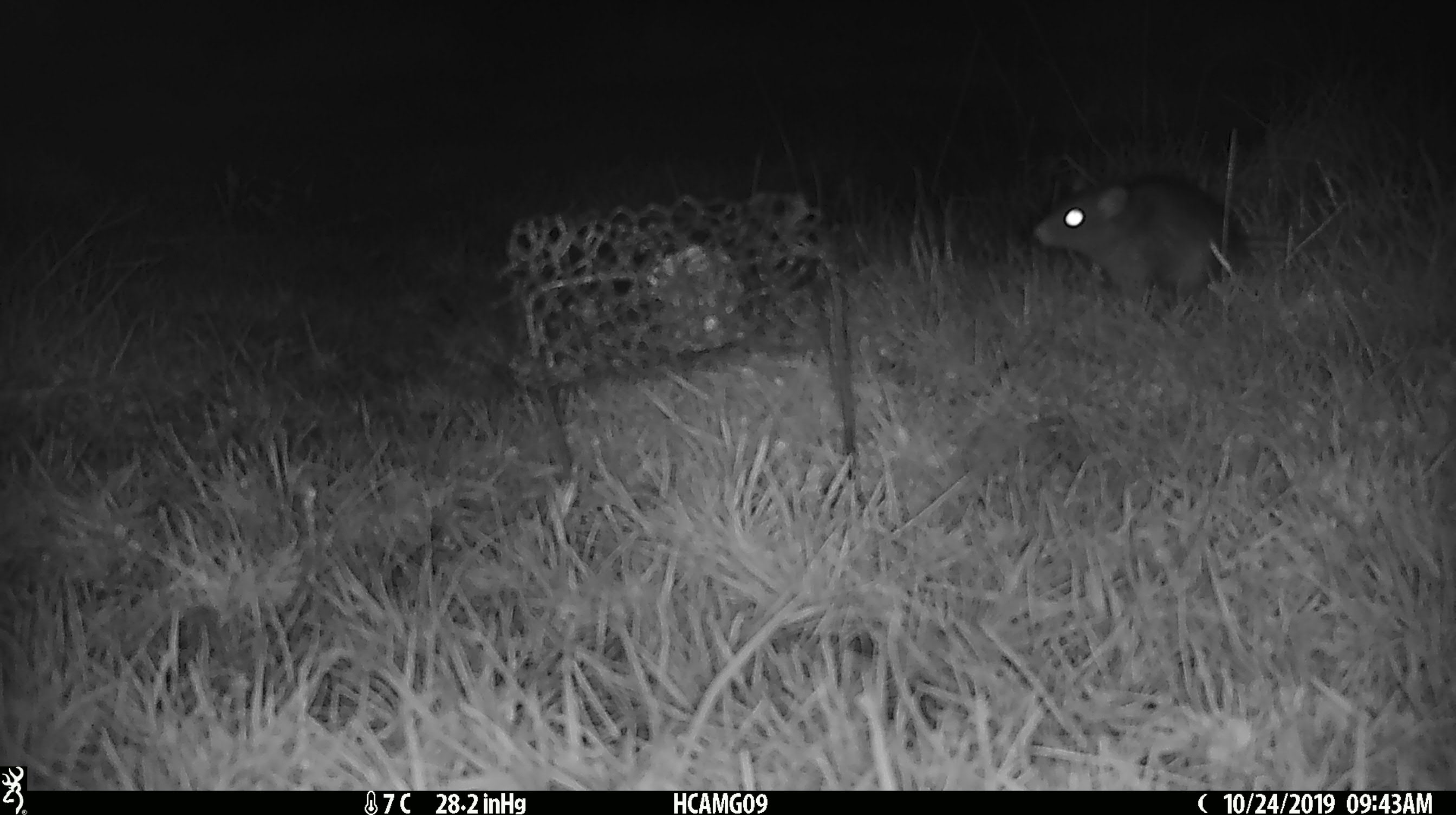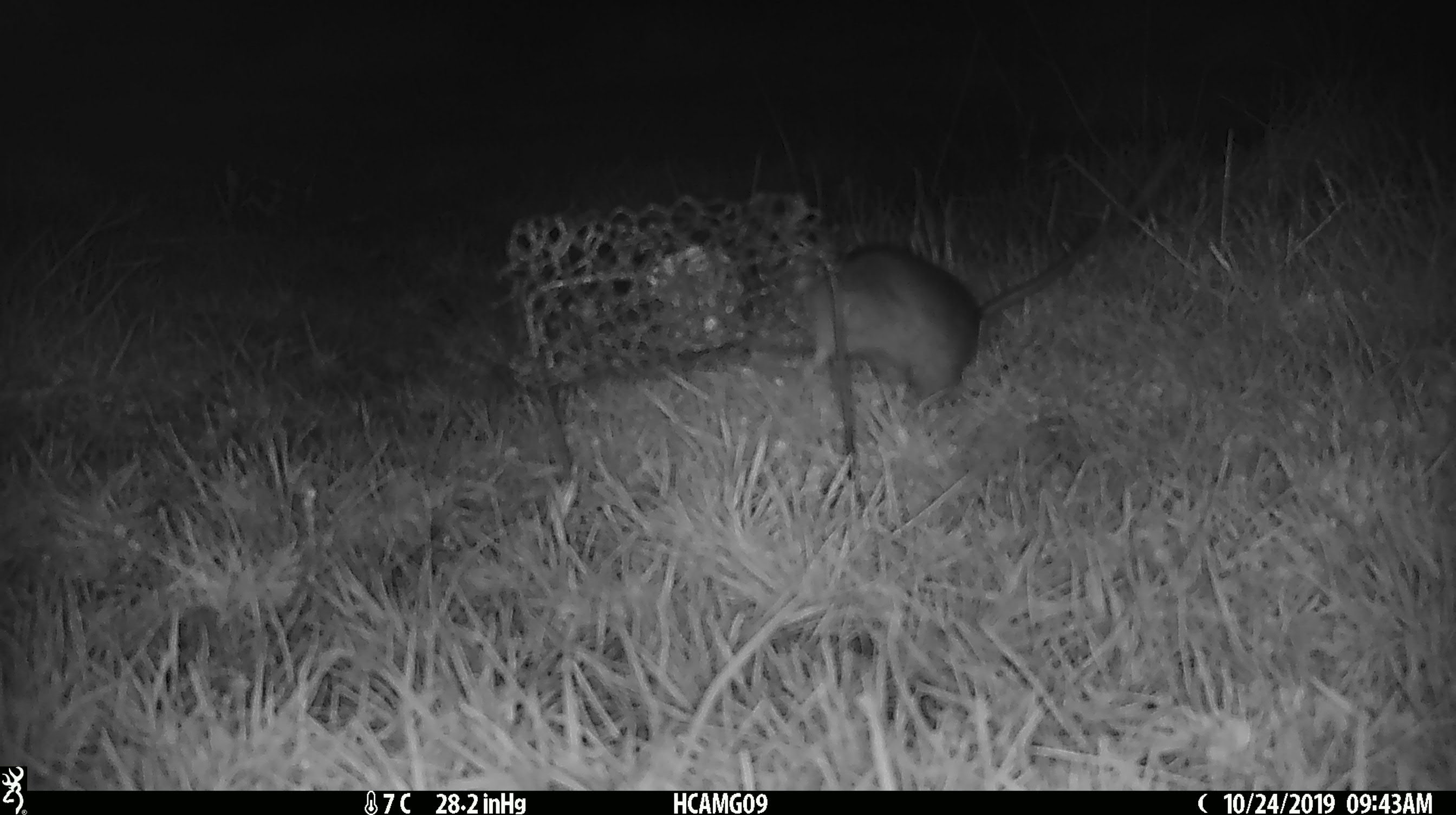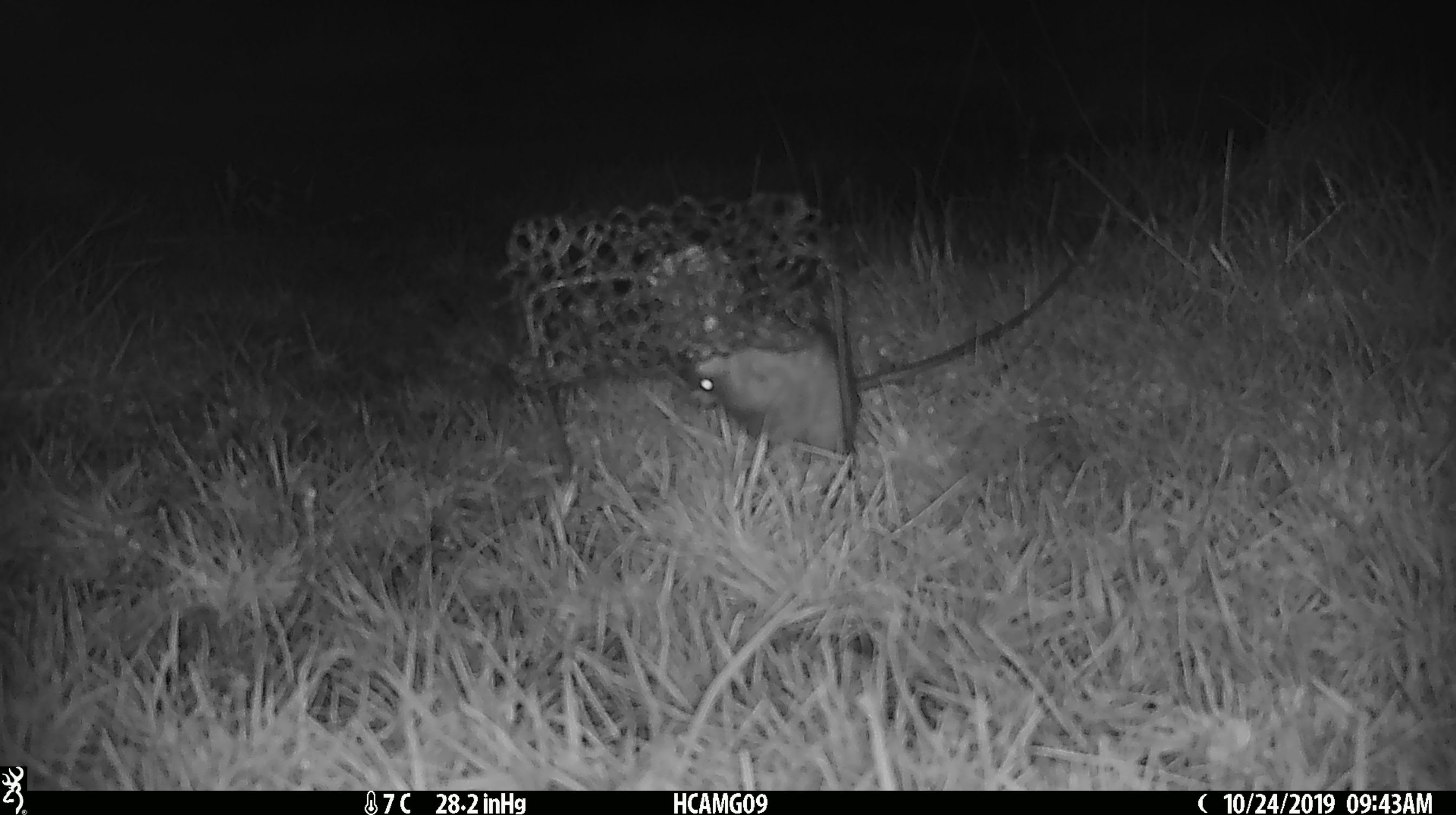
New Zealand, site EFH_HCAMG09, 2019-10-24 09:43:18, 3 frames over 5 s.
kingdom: Animalia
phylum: Chordata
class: Mammalia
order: Rodentia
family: Muridae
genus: Rattus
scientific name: Rattus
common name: rat